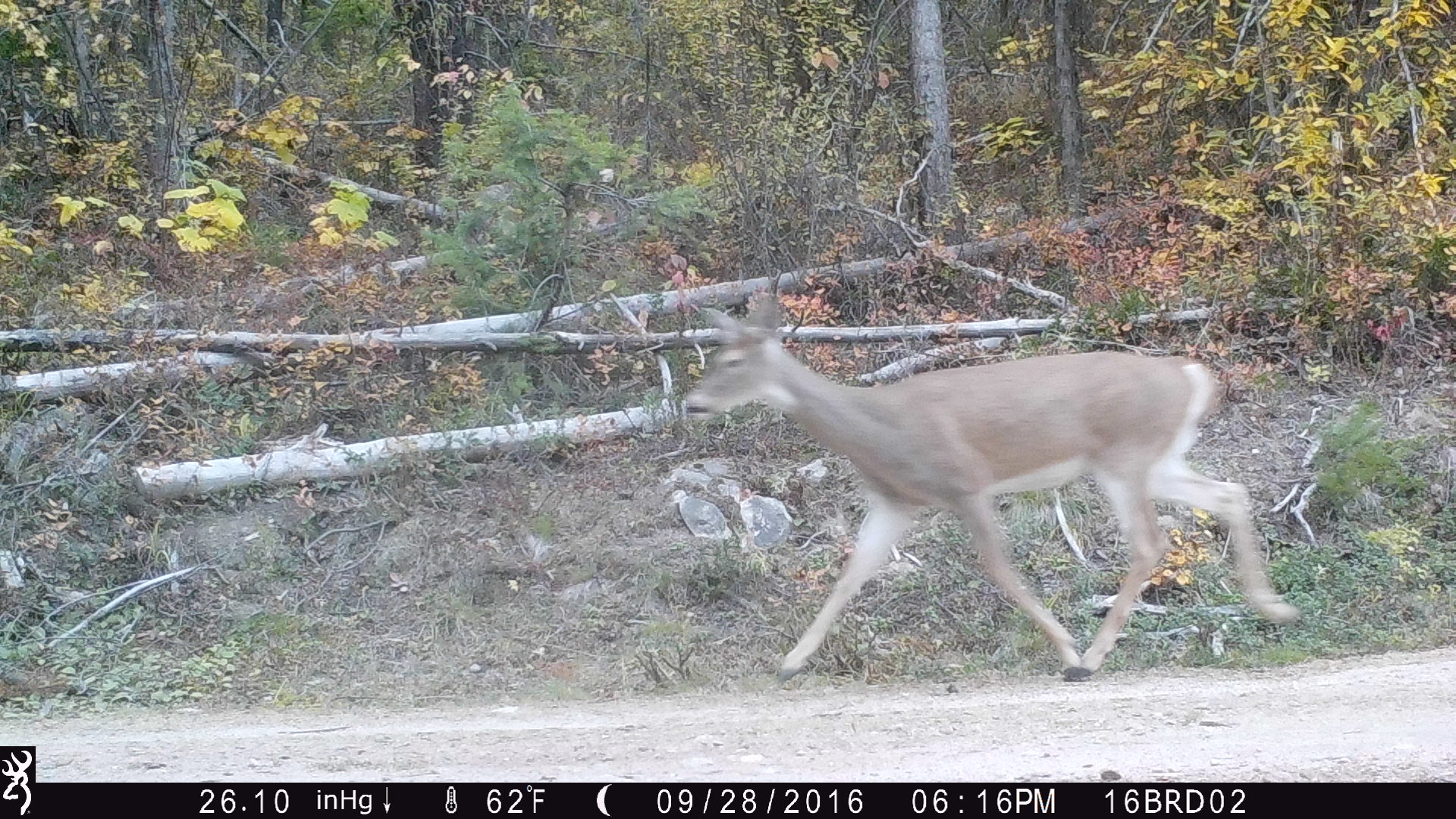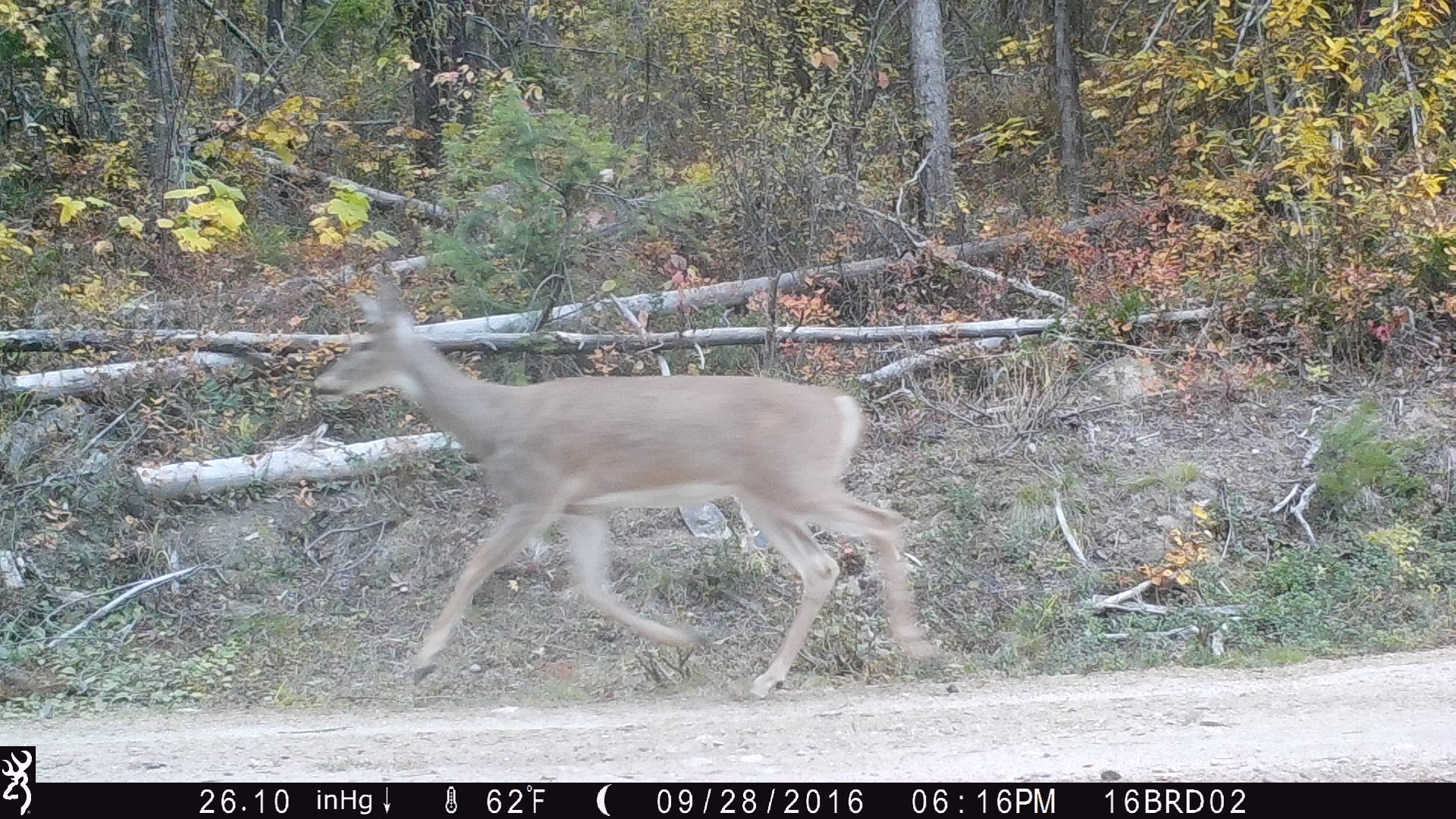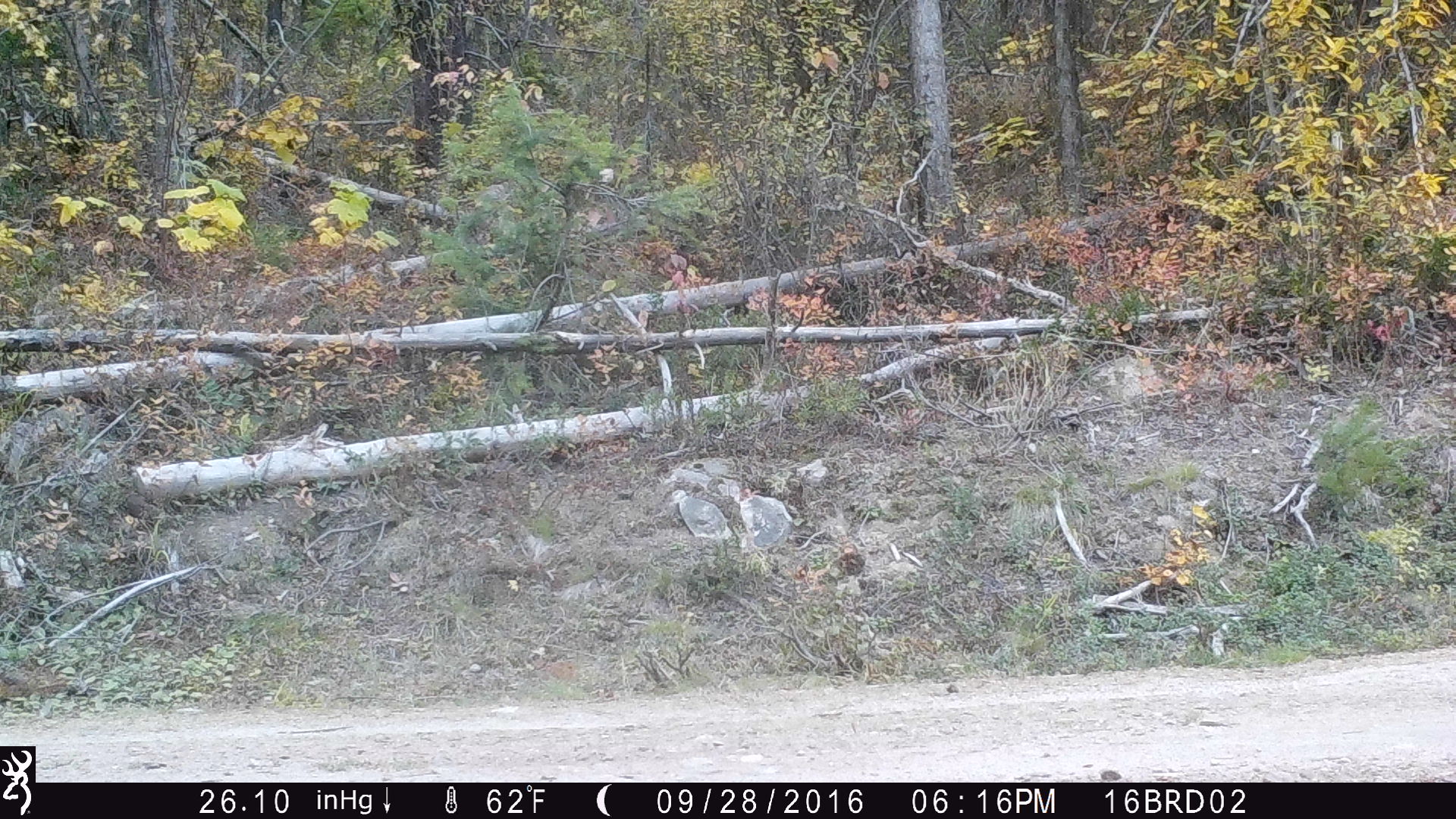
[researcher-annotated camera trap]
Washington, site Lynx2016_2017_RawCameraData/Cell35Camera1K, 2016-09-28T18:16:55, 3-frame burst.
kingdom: Animalia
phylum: Chordata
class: Mammalia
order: Artiodactyla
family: Cervidae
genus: Odocoileus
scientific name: Odocoileus virginianus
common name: white-tailed deer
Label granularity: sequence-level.